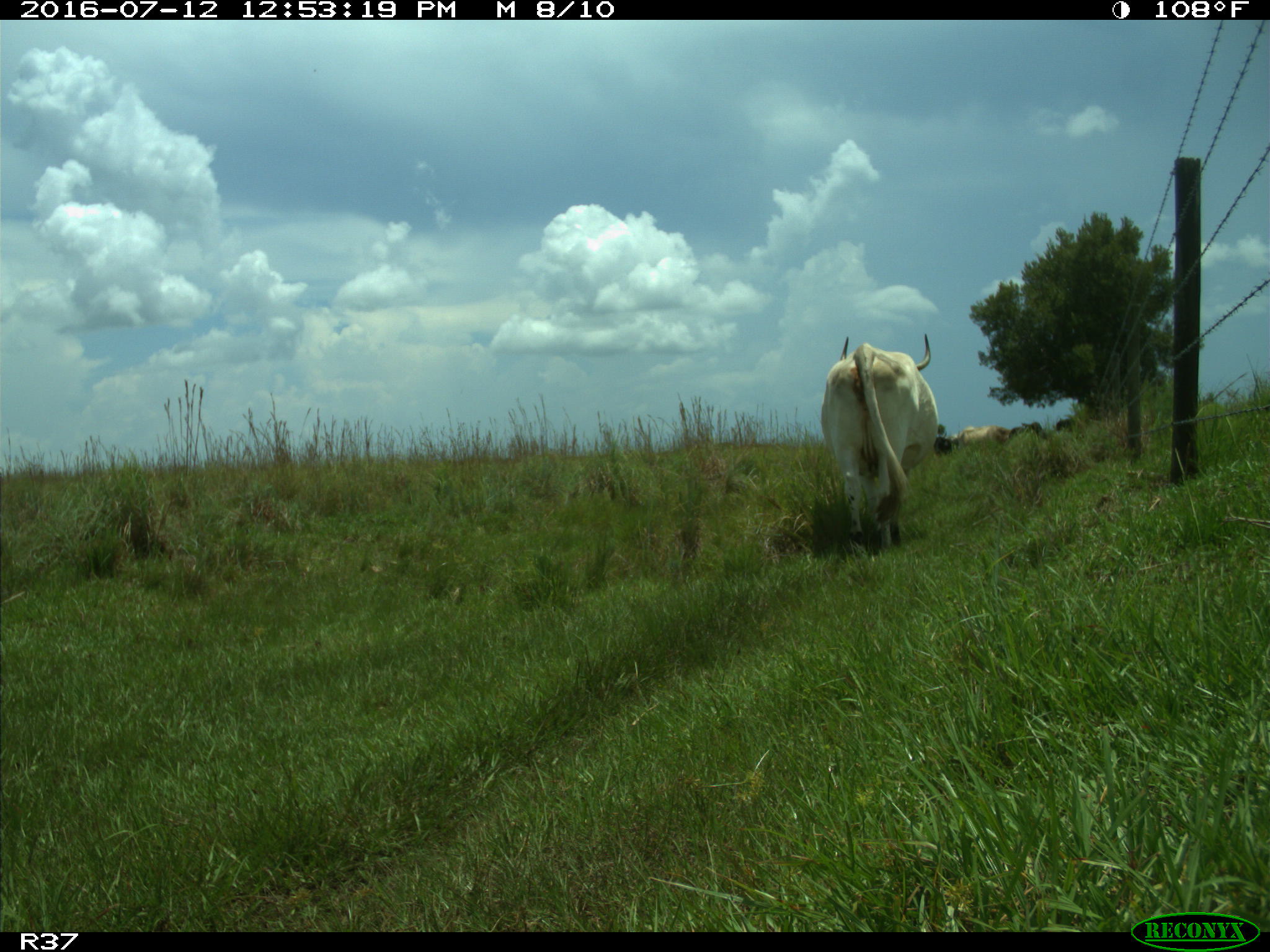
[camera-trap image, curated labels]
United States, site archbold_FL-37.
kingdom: Animalia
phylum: Chordata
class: Mammalia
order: Artiodactyla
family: Bovidae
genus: Bos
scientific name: Bos taurus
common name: domestic cow